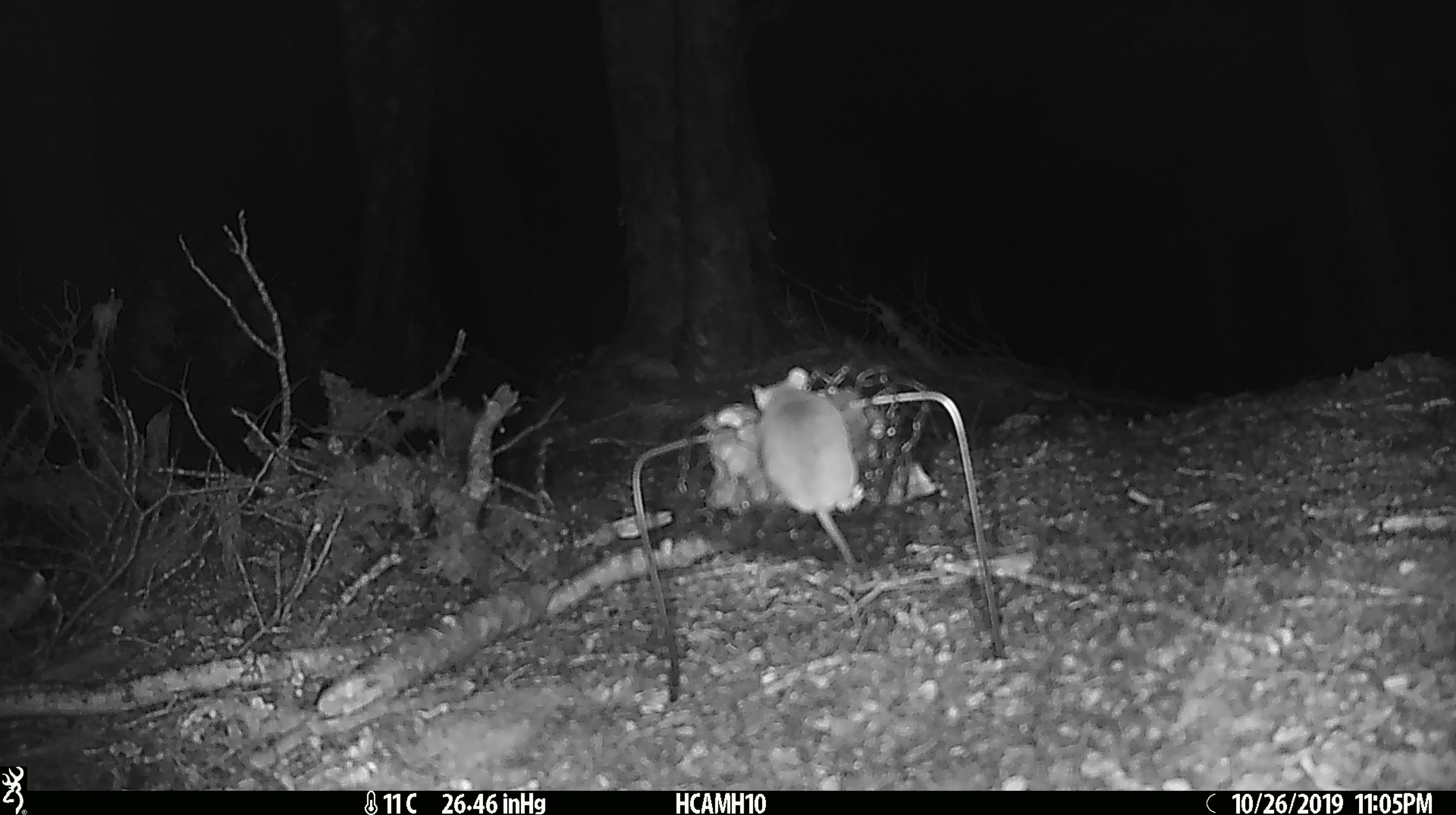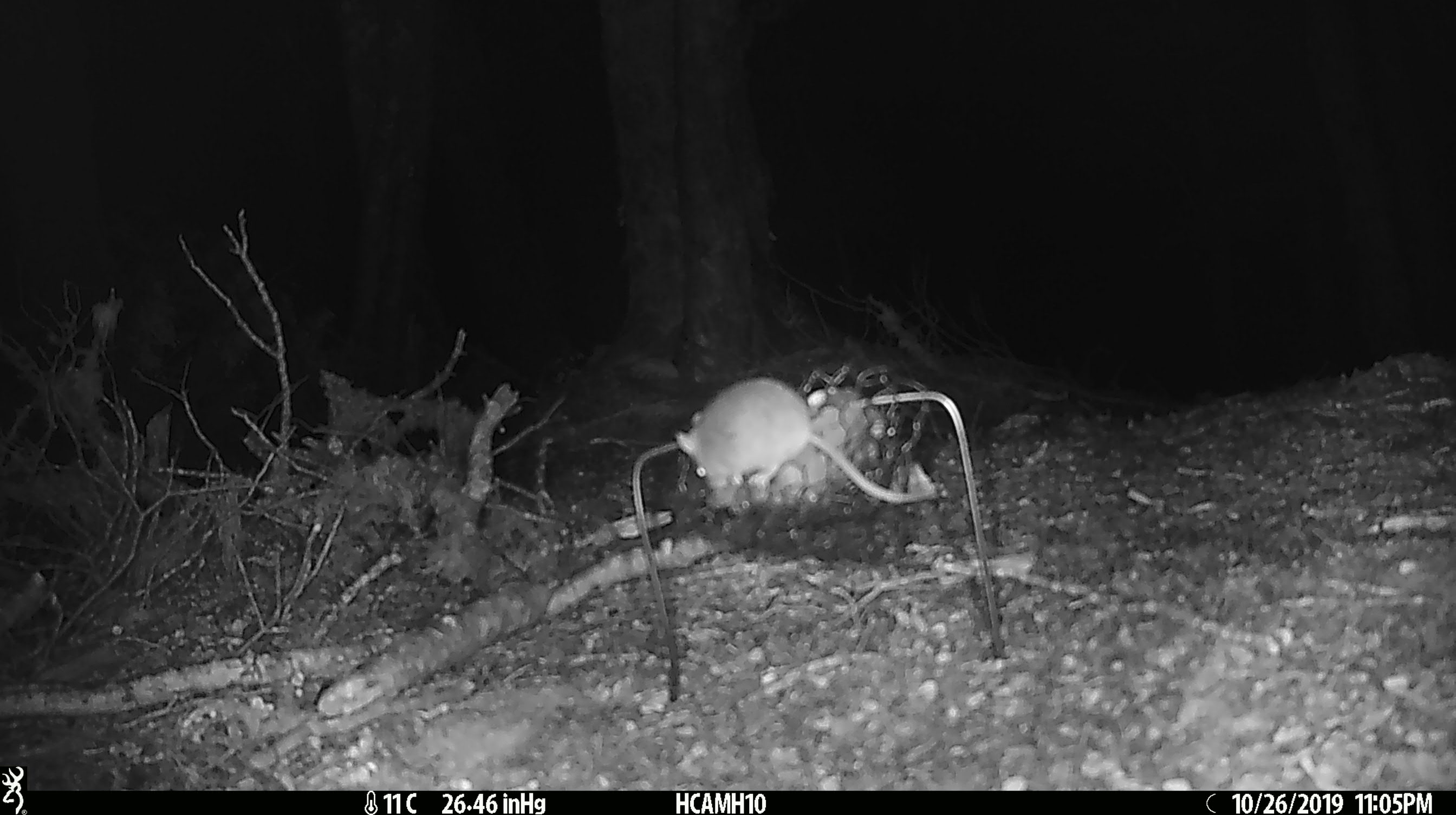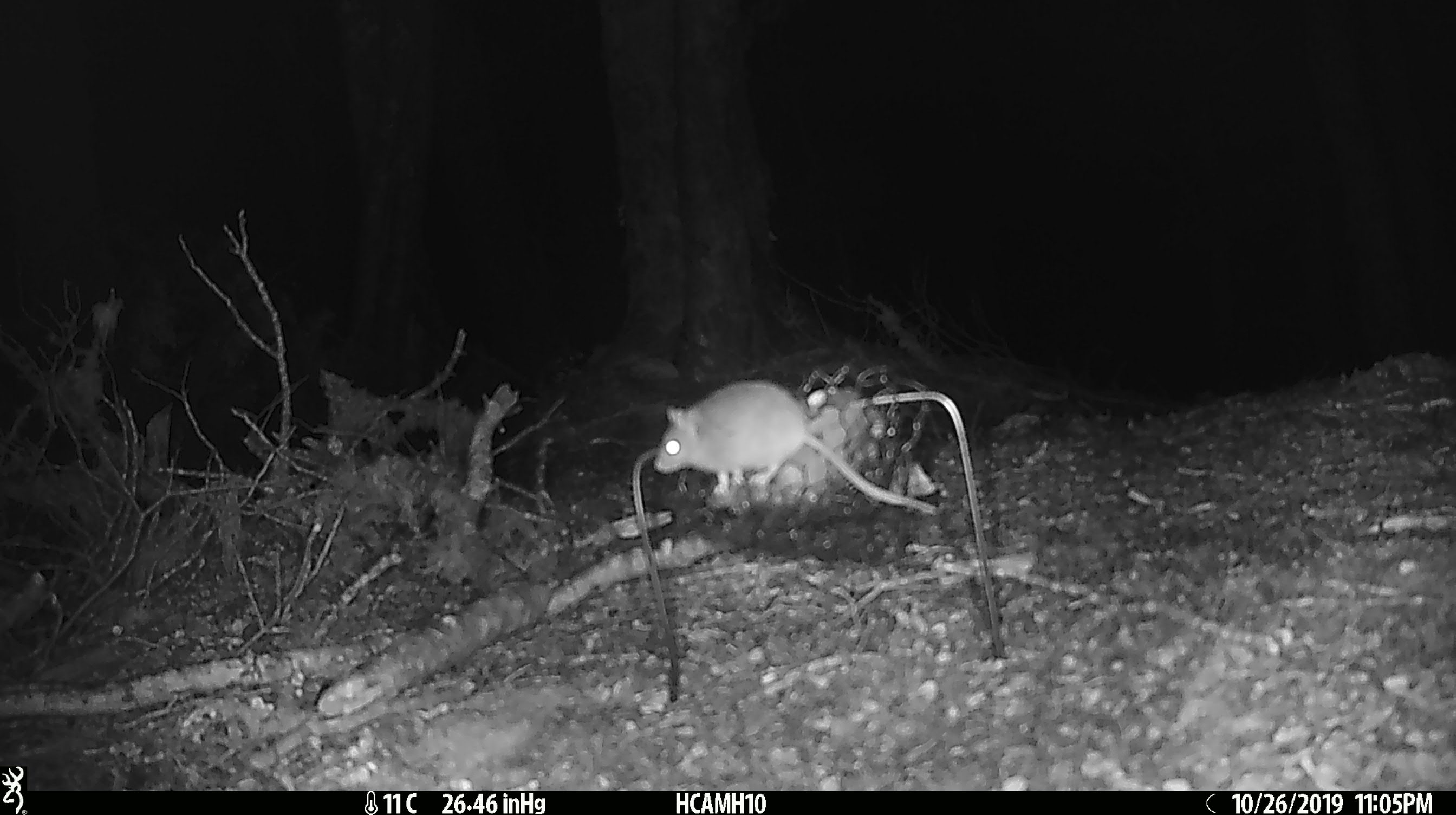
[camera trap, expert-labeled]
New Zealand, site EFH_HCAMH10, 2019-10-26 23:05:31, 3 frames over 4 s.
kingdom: Animalia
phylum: Chordata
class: Mammalia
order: Rodentia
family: Muridae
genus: Mus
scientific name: Mus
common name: mouse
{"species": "mouse (Mus)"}